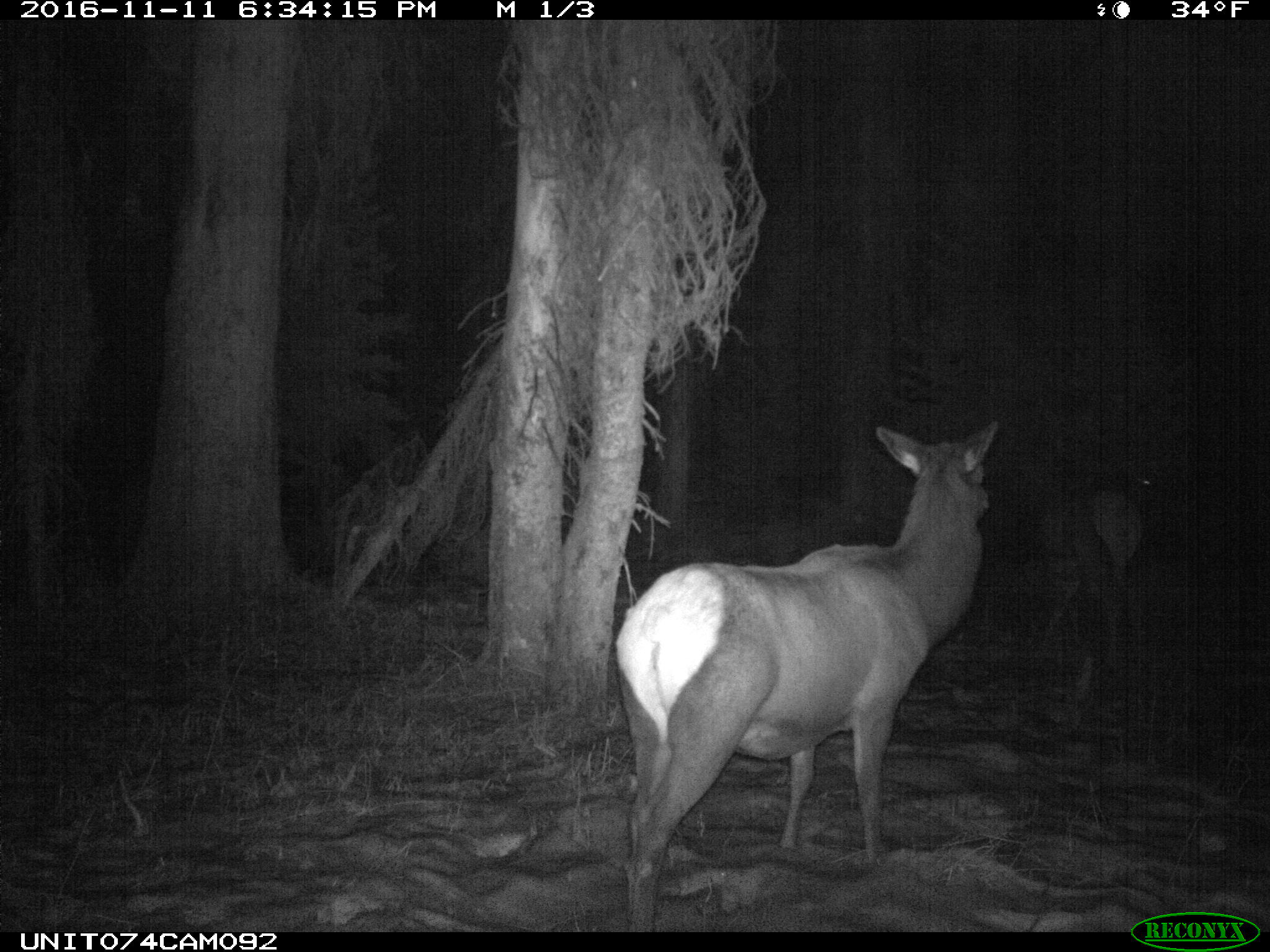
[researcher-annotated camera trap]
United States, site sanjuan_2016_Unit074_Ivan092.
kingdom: Animalia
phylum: Chordata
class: Mammalia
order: Artiodactyla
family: Cervidae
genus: Cervus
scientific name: Cervus elaphus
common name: red deer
Cervus elaphus (red deer).